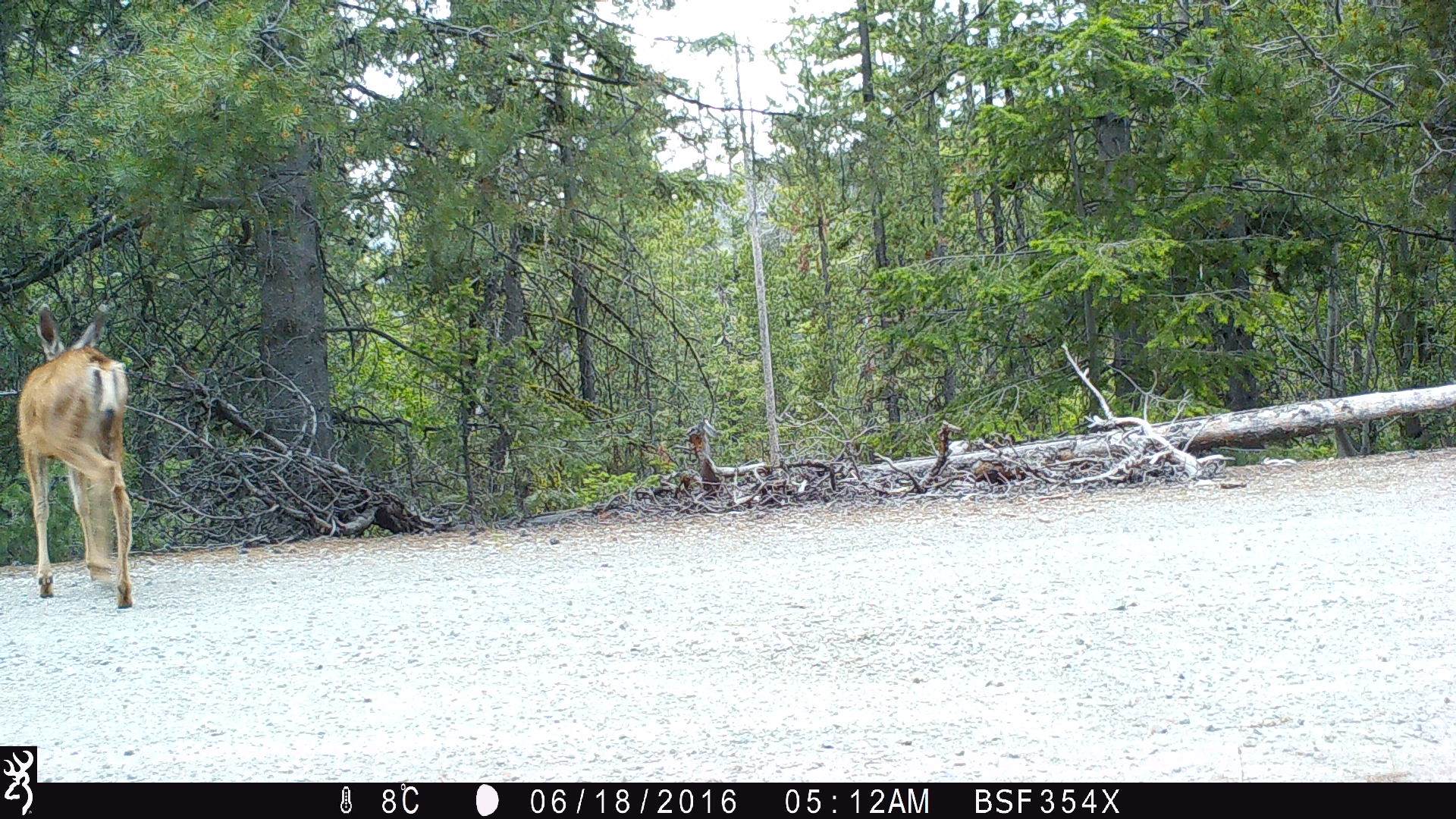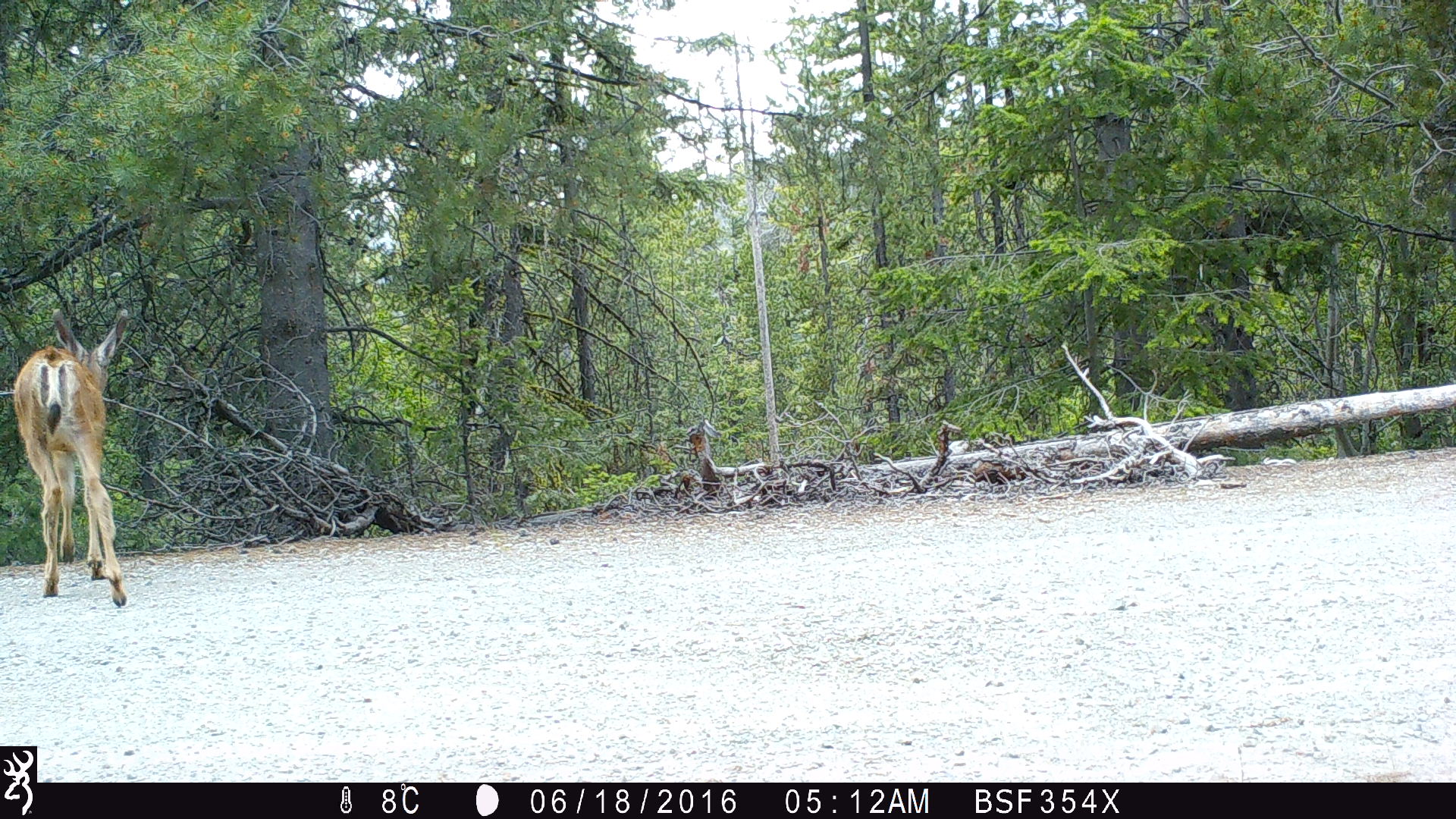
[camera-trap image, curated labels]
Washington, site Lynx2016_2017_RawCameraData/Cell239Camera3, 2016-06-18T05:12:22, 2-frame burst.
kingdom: Animalia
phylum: Chordata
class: Mammalia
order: Artiodactyla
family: Cervidae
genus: Odocoileus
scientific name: Odocoileus hemionus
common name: mule deer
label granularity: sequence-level